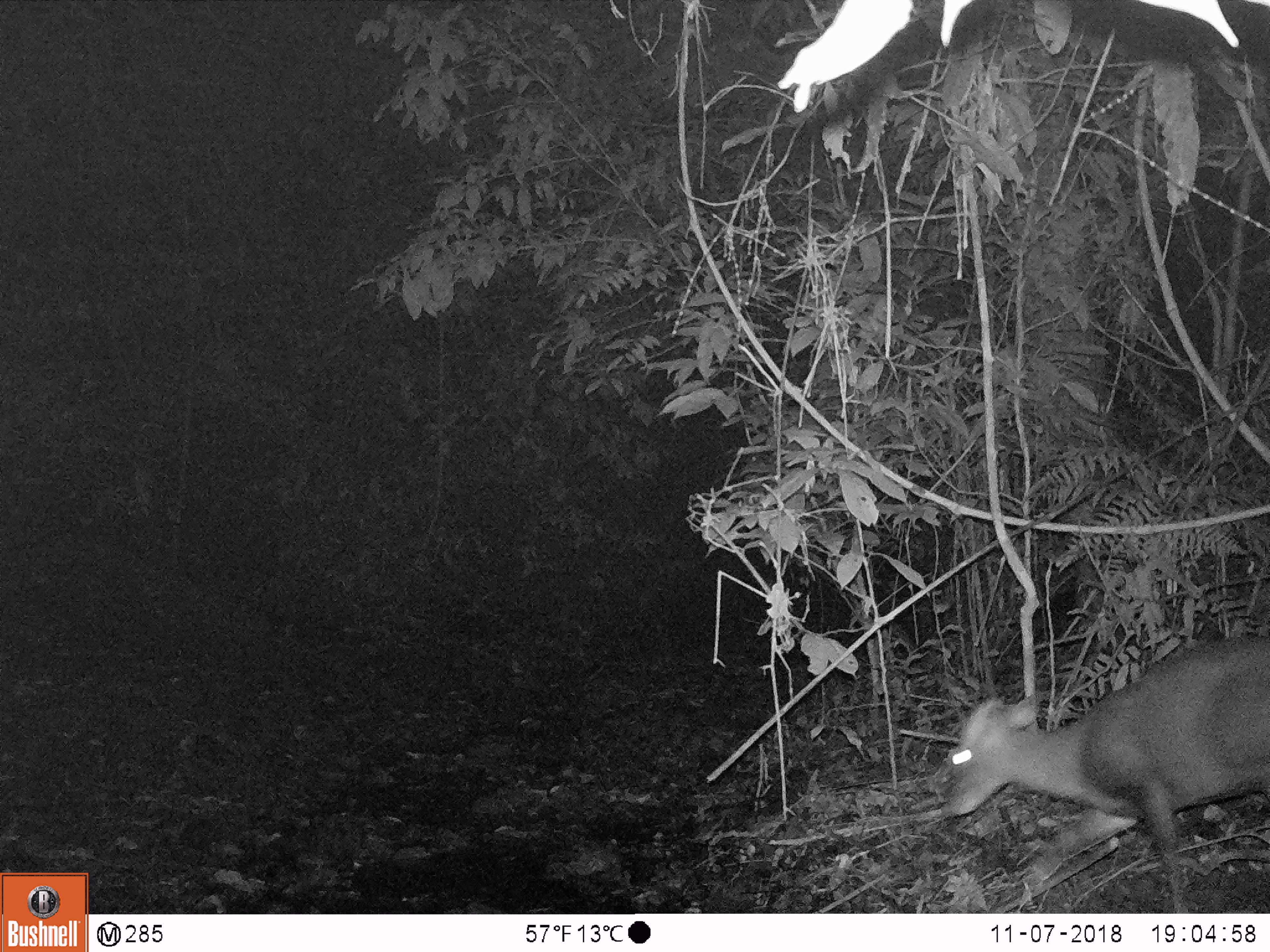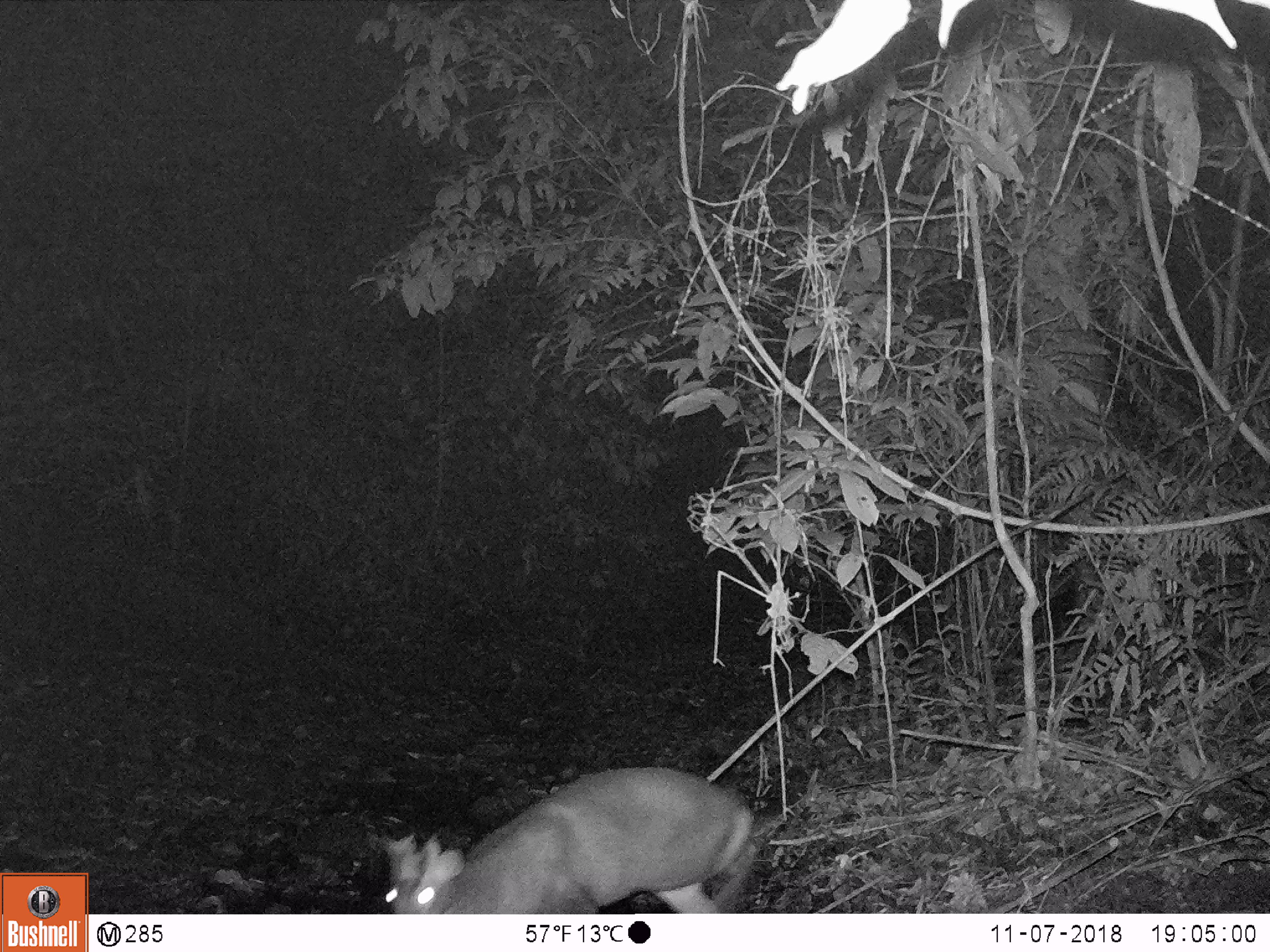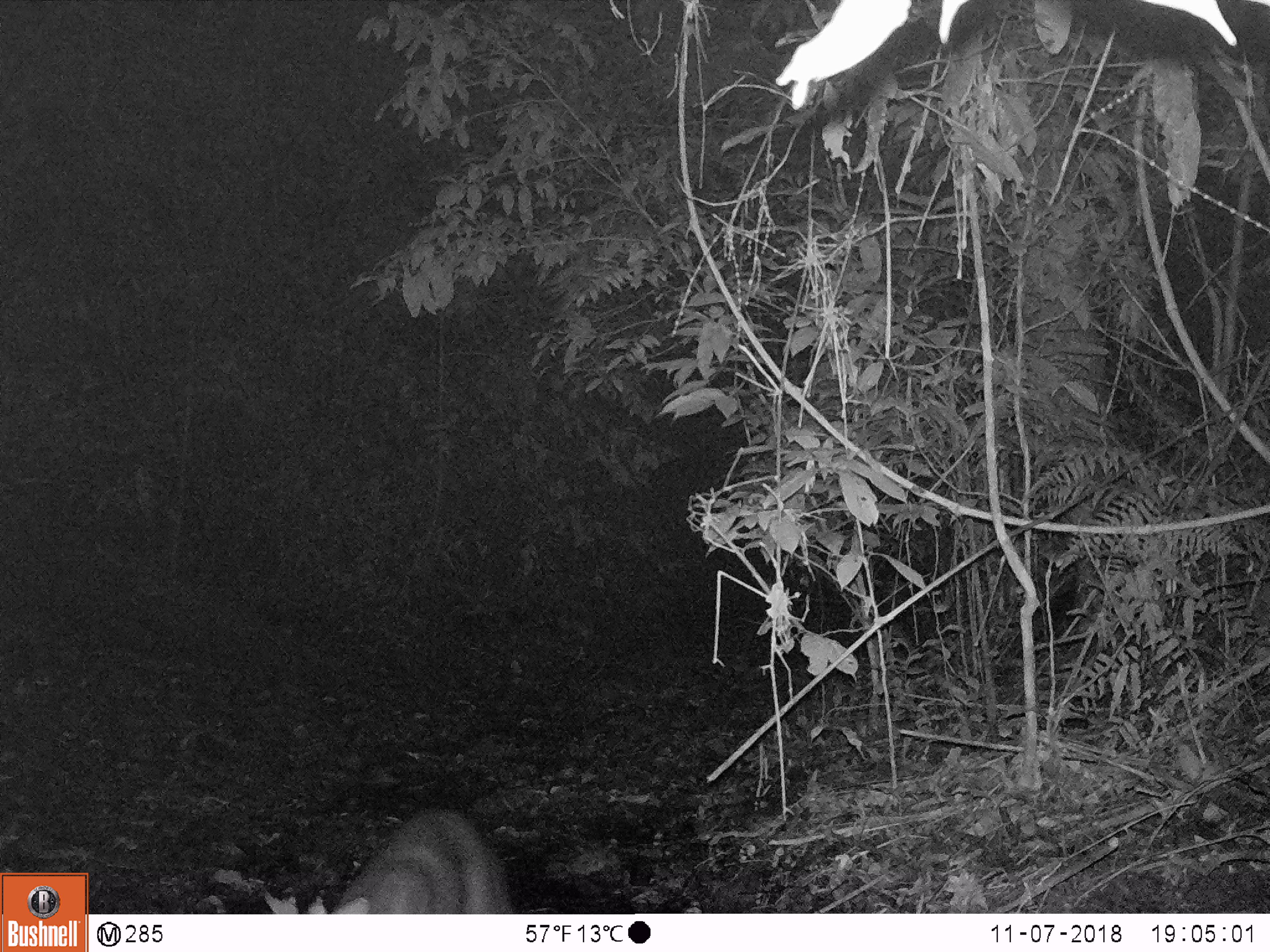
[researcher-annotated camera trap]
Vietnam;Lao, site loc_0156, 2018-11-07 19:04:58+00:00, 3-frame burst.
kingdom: Animalia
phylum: Chordata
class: Mammalia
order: Artiodactyla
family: Cervidae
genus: Muntiacus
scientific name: Muntiacus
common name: muntjacs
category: unidentified muntjac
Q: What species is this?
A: Unidentified muntjac (muntjacs) (Muntiacus).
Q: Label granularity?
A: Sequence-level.